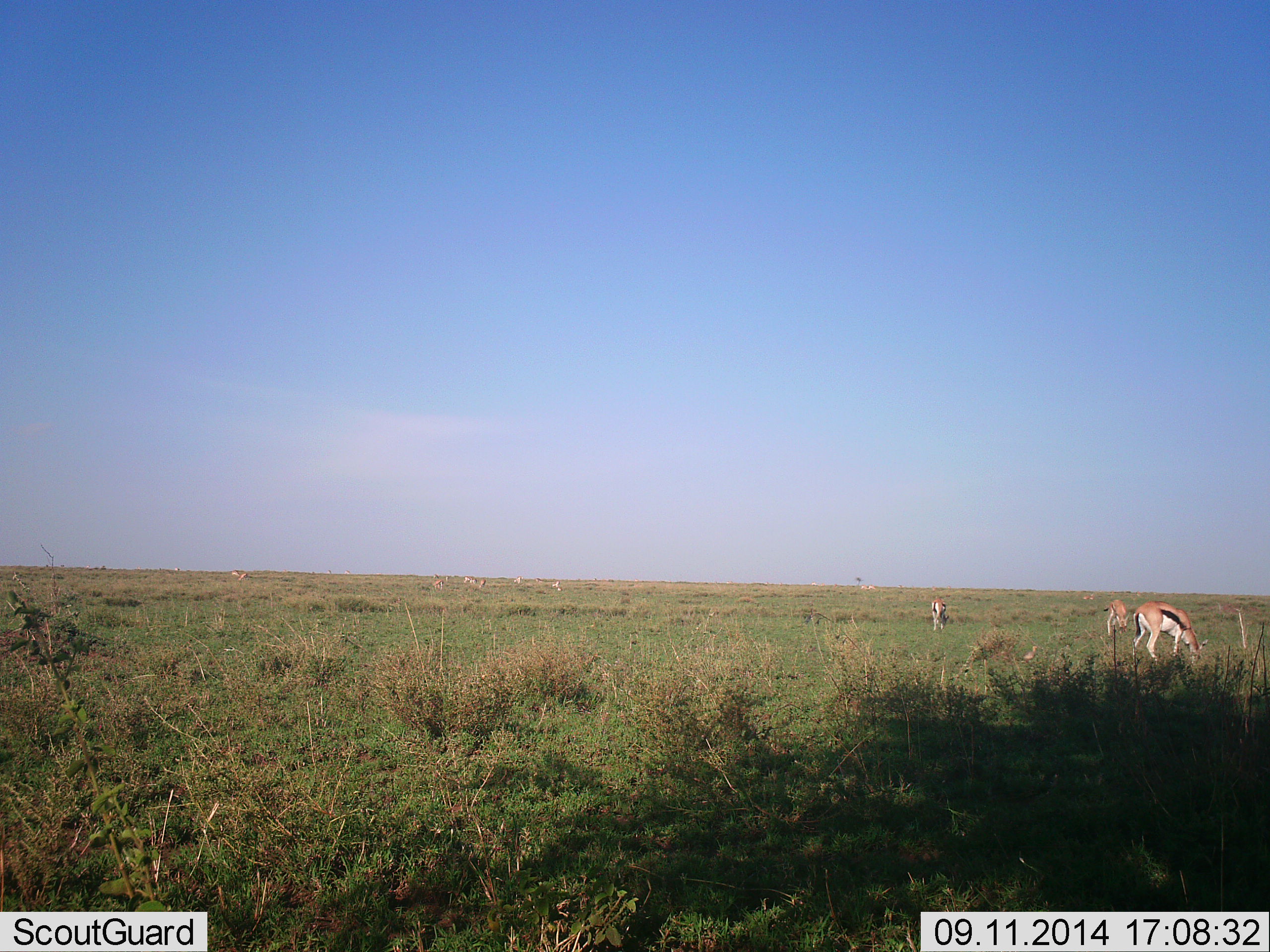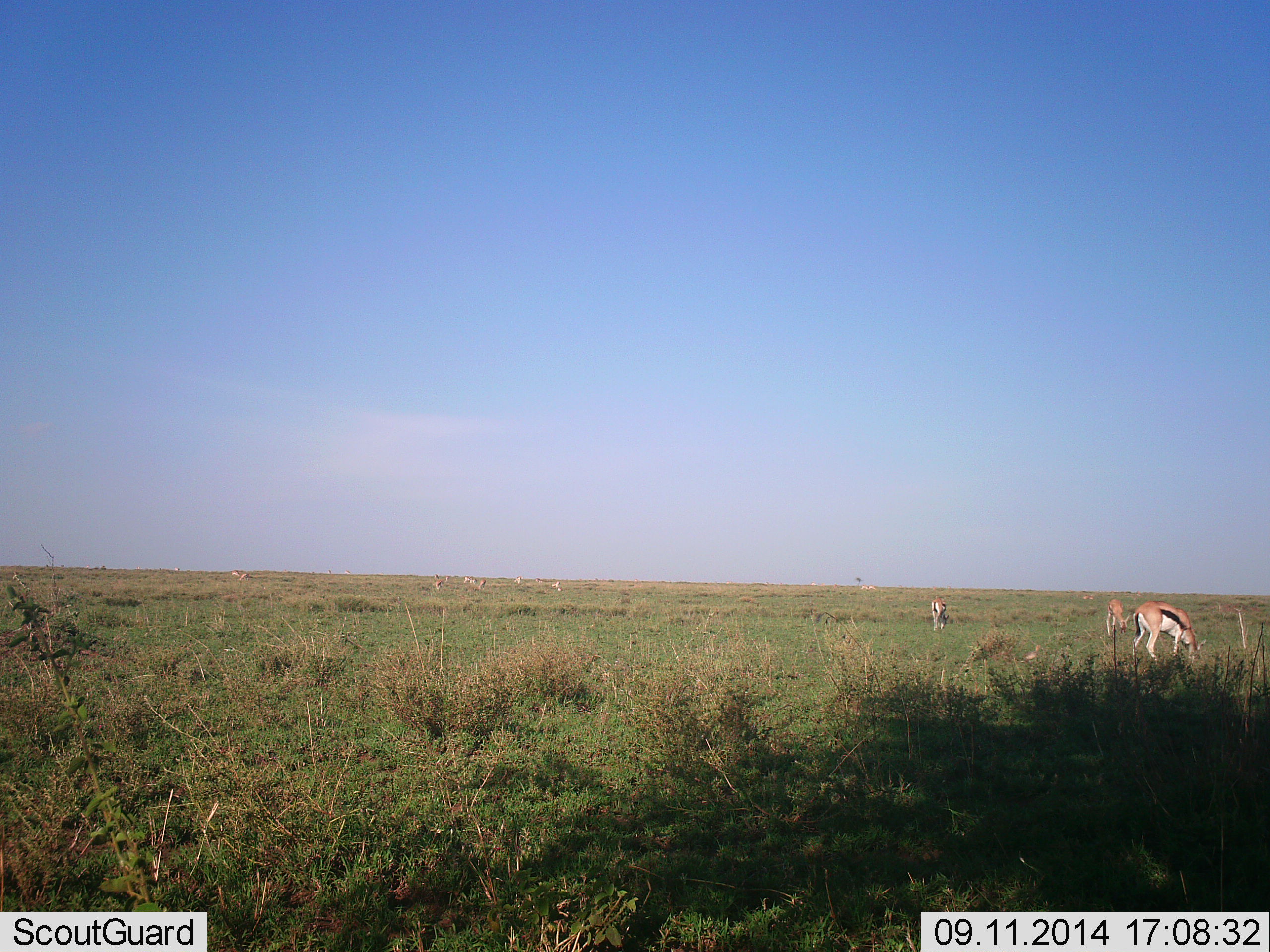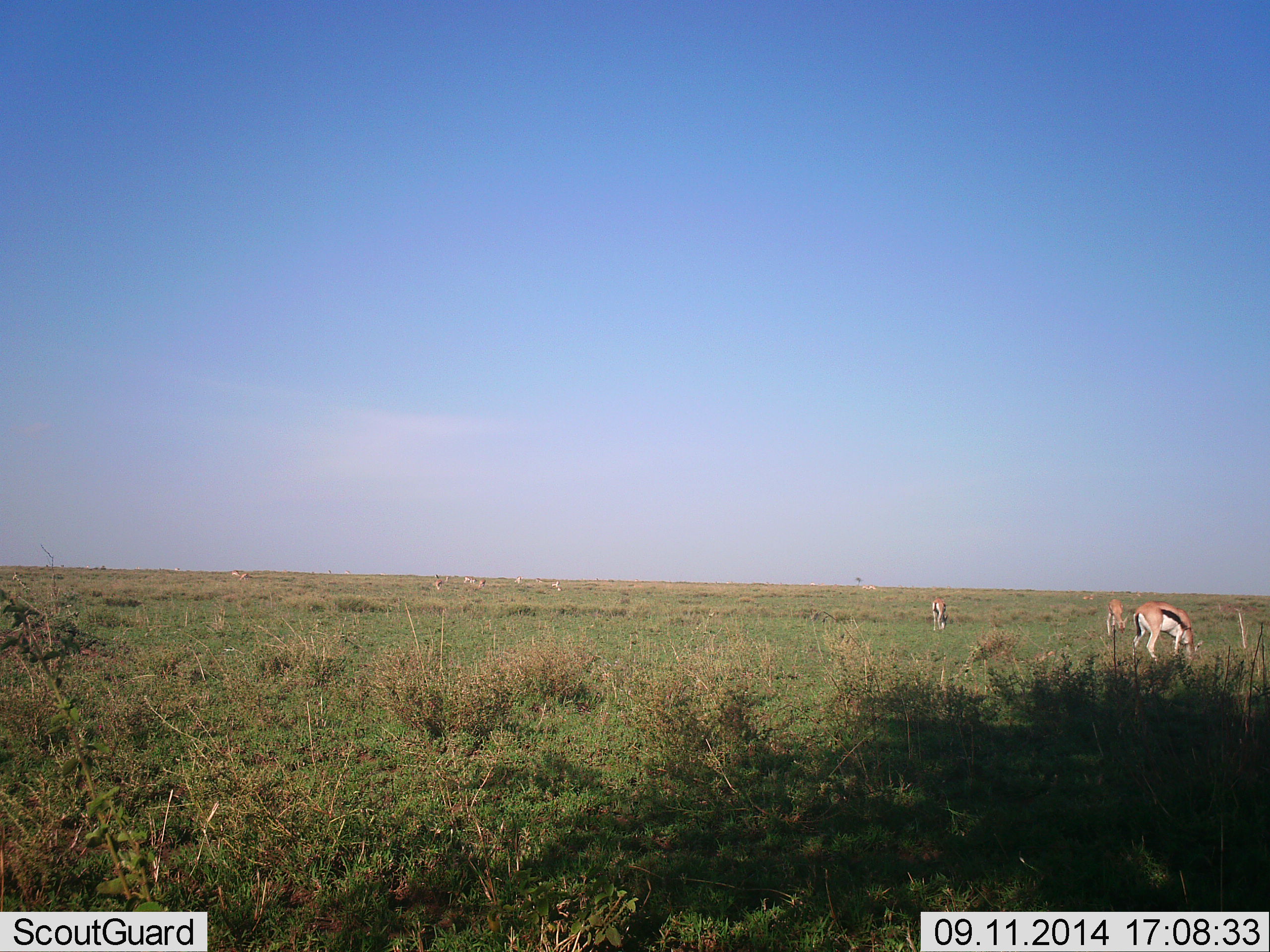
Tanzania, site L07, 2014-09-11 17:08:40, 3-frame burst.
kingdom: Animalia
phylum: Chordata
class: Mammalia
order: Artiodactyla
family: Bovidae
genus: Eudorcas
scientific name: Eudorcas thomsonii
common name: thomson's gazelle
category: gazellethomsons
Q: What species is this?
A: Gazellethomsons (thomson's gazelle) (Eudorcas thomsonii).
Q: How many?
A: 4.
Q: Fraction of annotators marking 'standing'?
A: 30%.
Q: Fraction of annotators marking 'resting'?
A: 20%.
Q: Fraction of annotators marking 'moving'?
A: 10%.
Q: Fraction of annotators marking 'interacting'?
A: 0%.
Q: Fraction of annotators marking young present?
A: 10%.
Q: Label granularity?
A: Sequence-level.